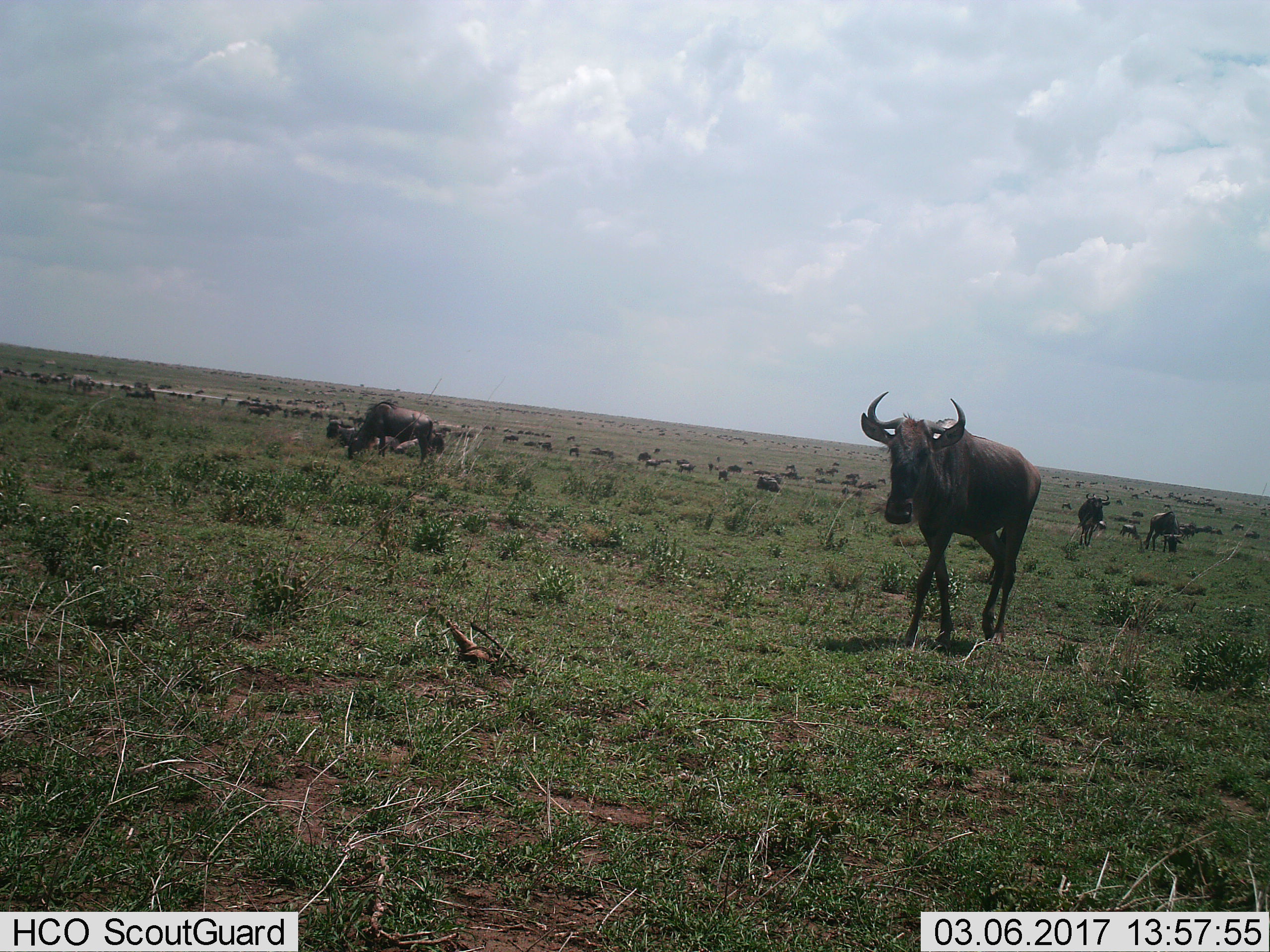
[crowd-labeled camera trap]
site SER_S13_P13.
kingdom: Animalia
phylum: Chordata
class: Mammalia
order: Artiodactyla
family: Bovidae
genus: Connochaetes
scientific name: Connochaetes taurinus taurinus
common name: blue wildebeest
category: wildebeestblue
Wildebeestblue (blue wildebeest) (Connochaetes taurinus taurinus), count 51+. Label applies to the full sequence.